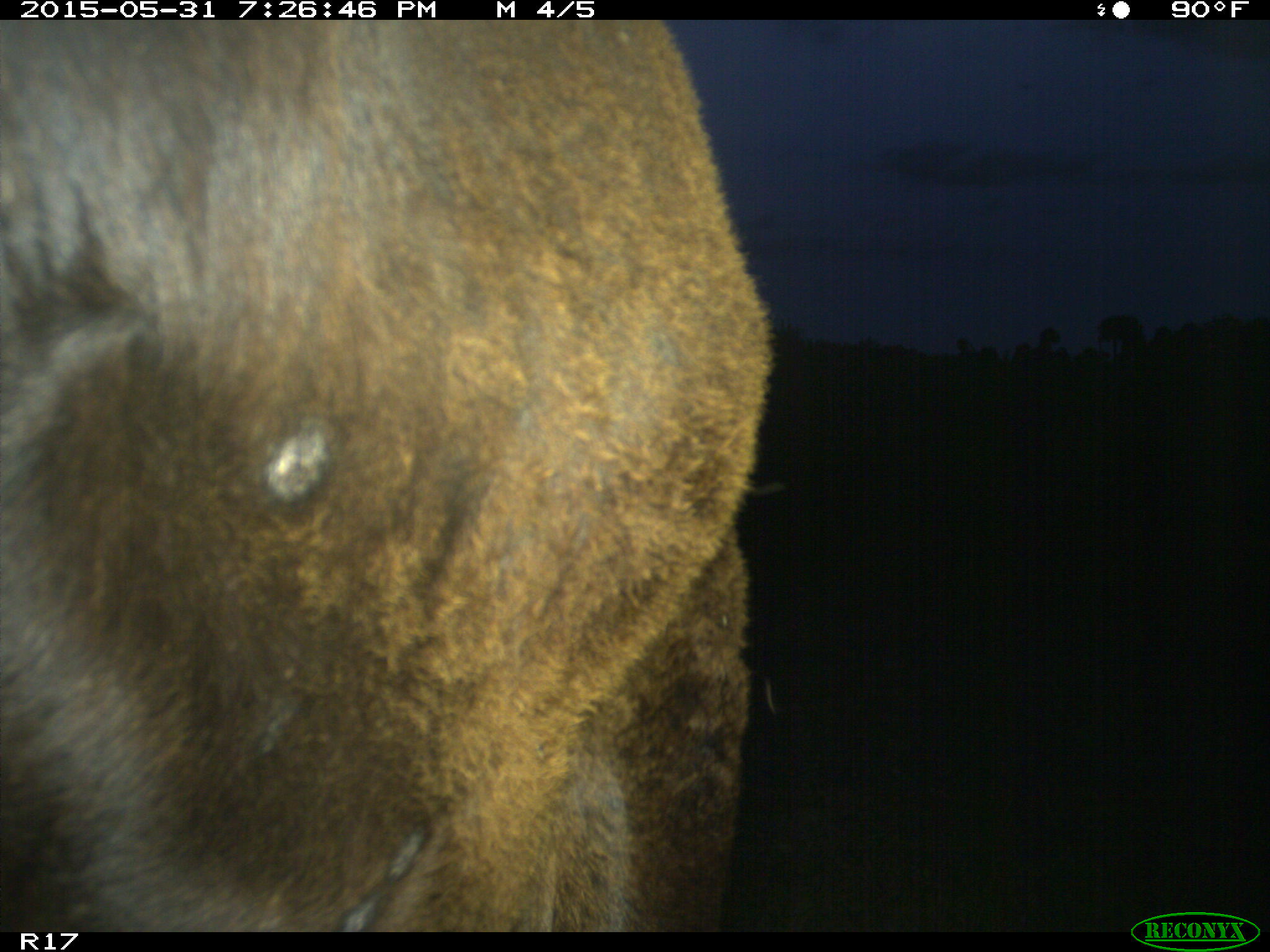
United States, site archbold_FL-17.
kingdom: Animalia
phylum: Chordata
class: Mammalia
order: Artiodactyla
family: Bovidae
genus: Bos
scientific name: Bos taurus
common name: domestic cow